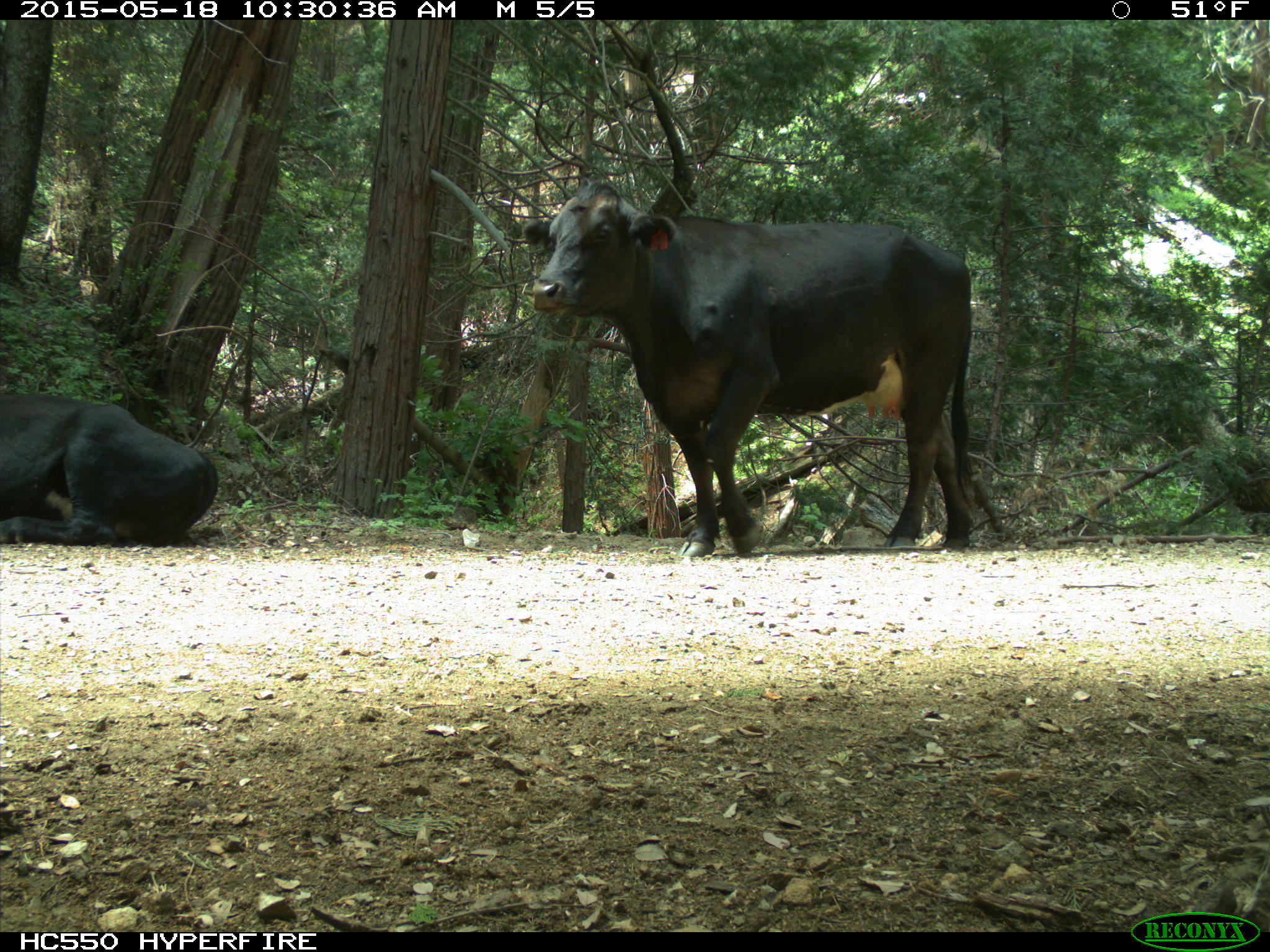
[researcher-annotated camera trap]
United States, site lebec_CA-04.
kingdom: Animalia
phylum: Chordata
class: Mammalia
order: Artiodactyla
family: Bovidae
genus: Bos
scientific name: Bos taurus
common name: domestic cow